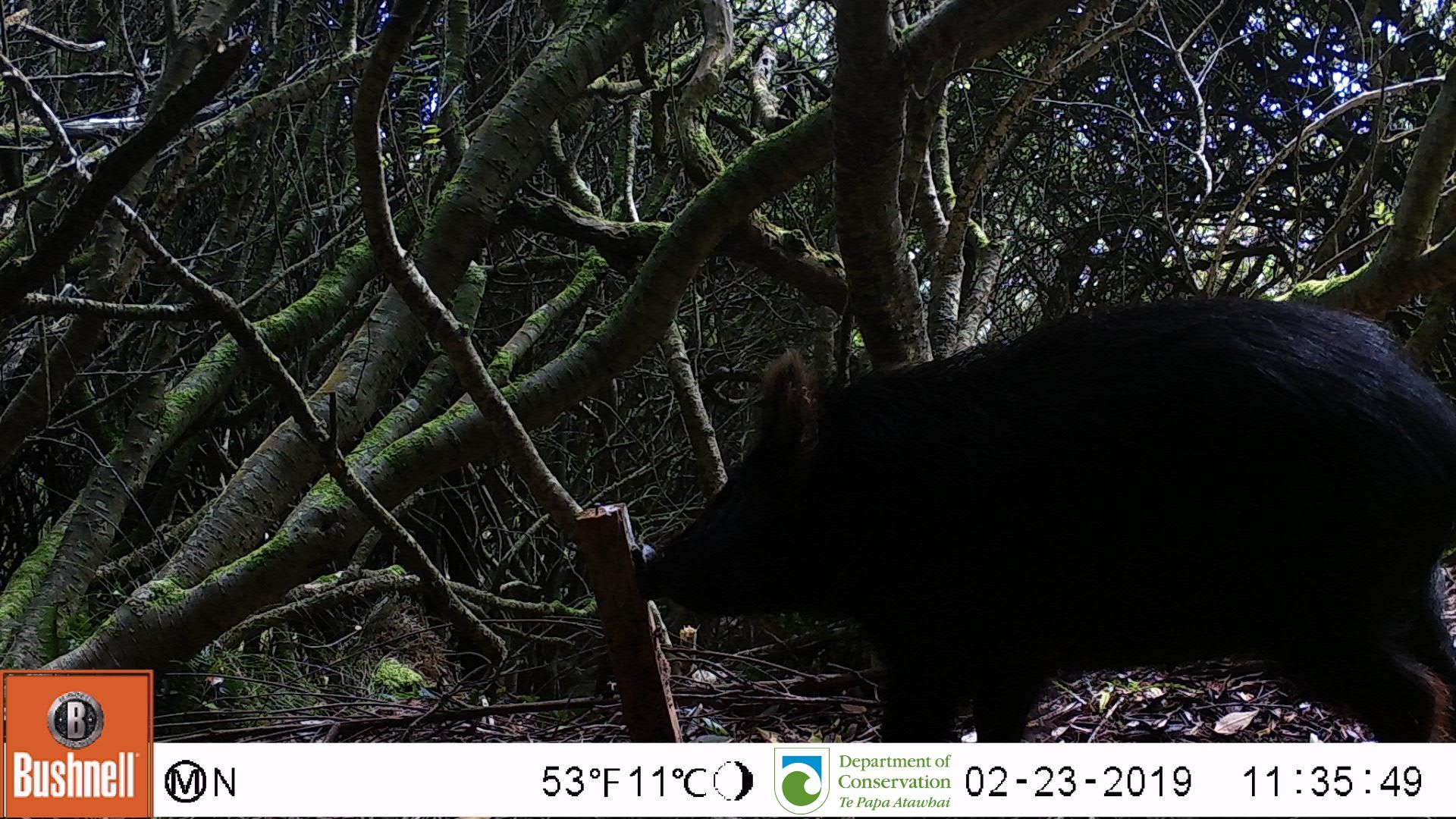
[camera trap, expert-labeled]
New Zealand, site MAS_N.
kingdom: Animalia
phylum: Chordata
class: Mammalia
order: Artiodactyla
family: Suidae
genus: Sus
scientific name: Sus scrofa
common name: pig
Pig (Sus scrofa).